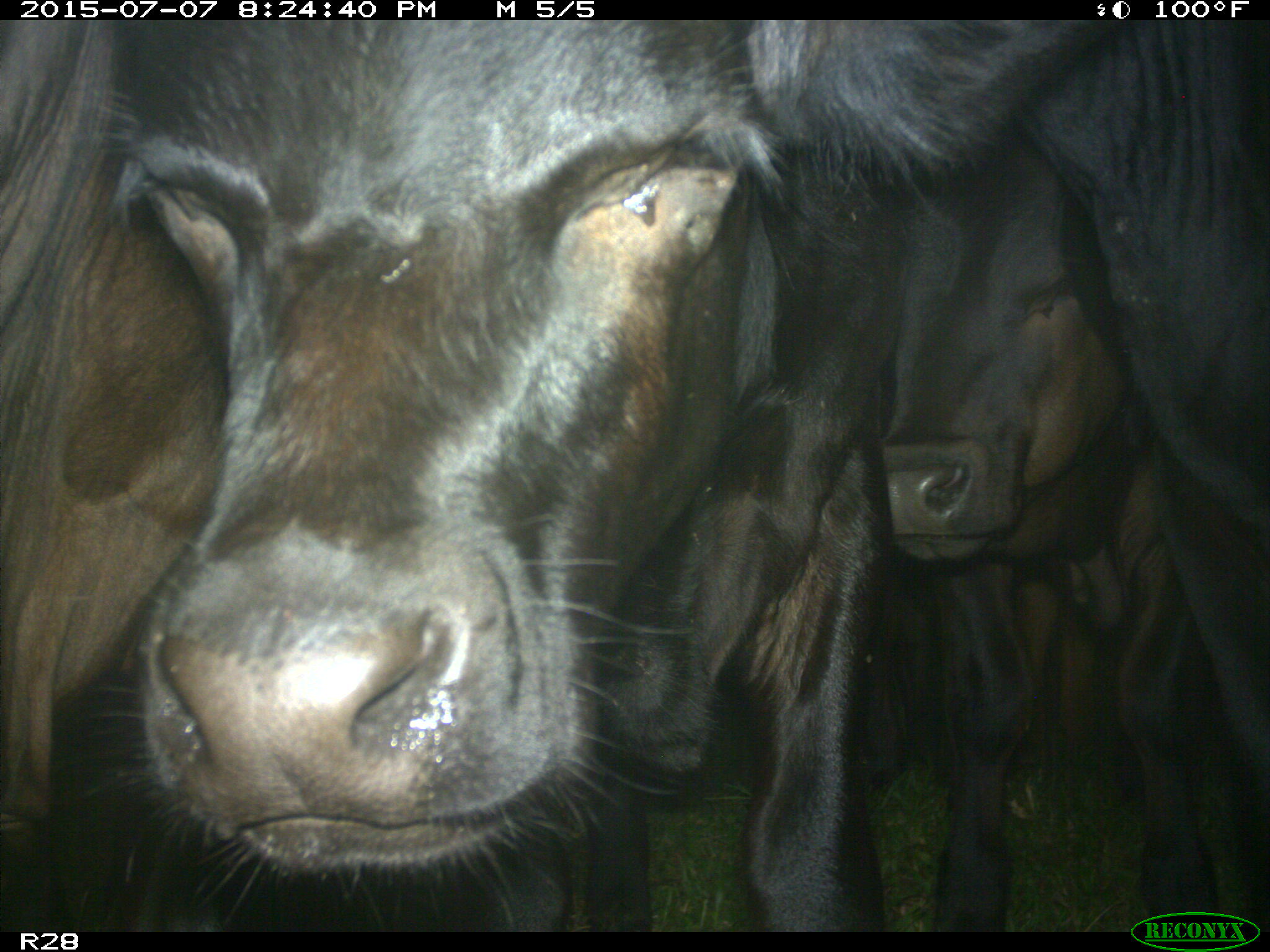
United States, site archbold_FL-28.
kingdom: Animalia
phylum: Chordata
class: Mammalia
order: Artiodactyla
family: Bovidae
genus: Bos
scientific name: Bos taurus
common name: domestic cow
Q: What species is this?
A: Bos taurus (domestic cow).